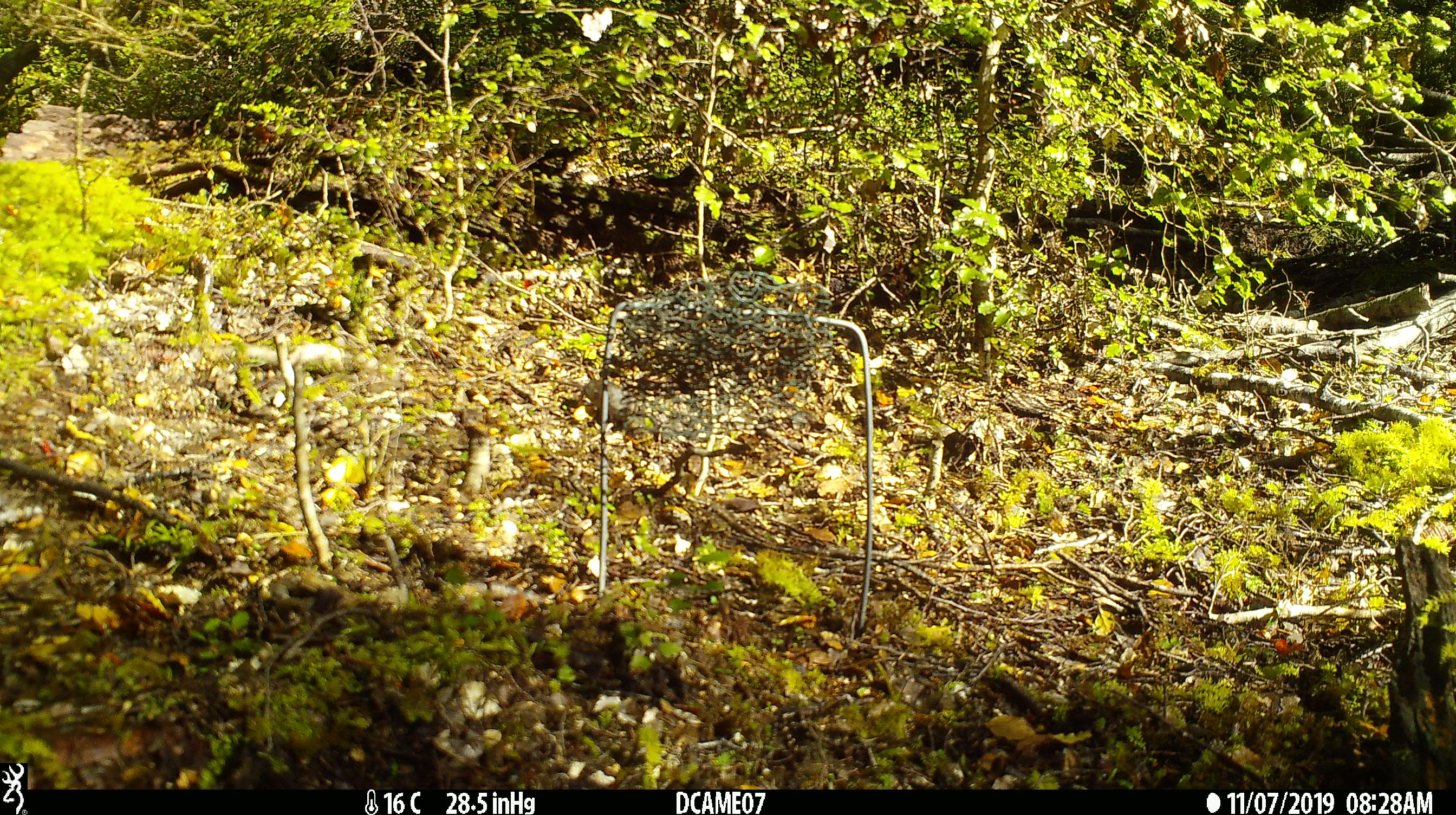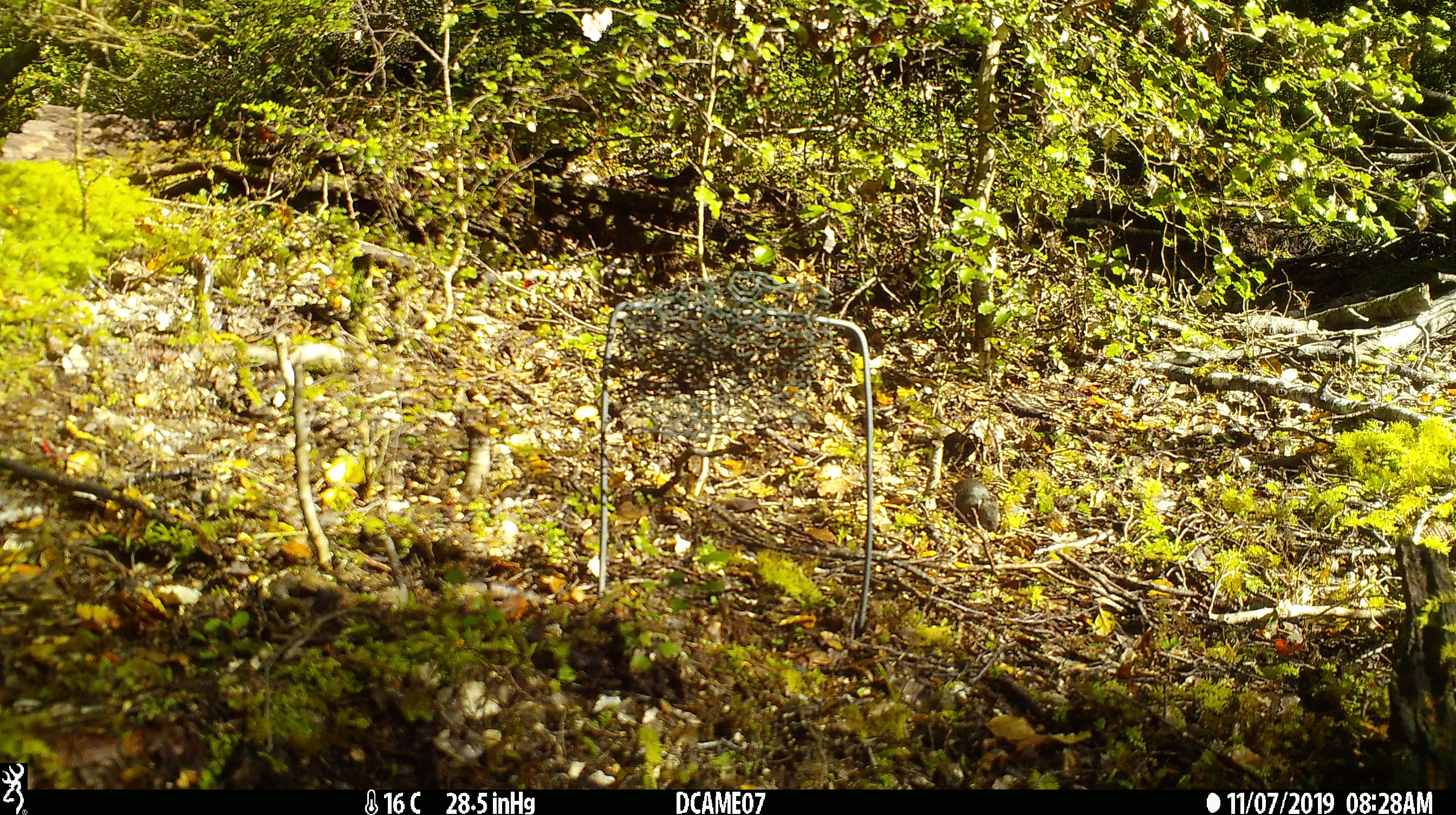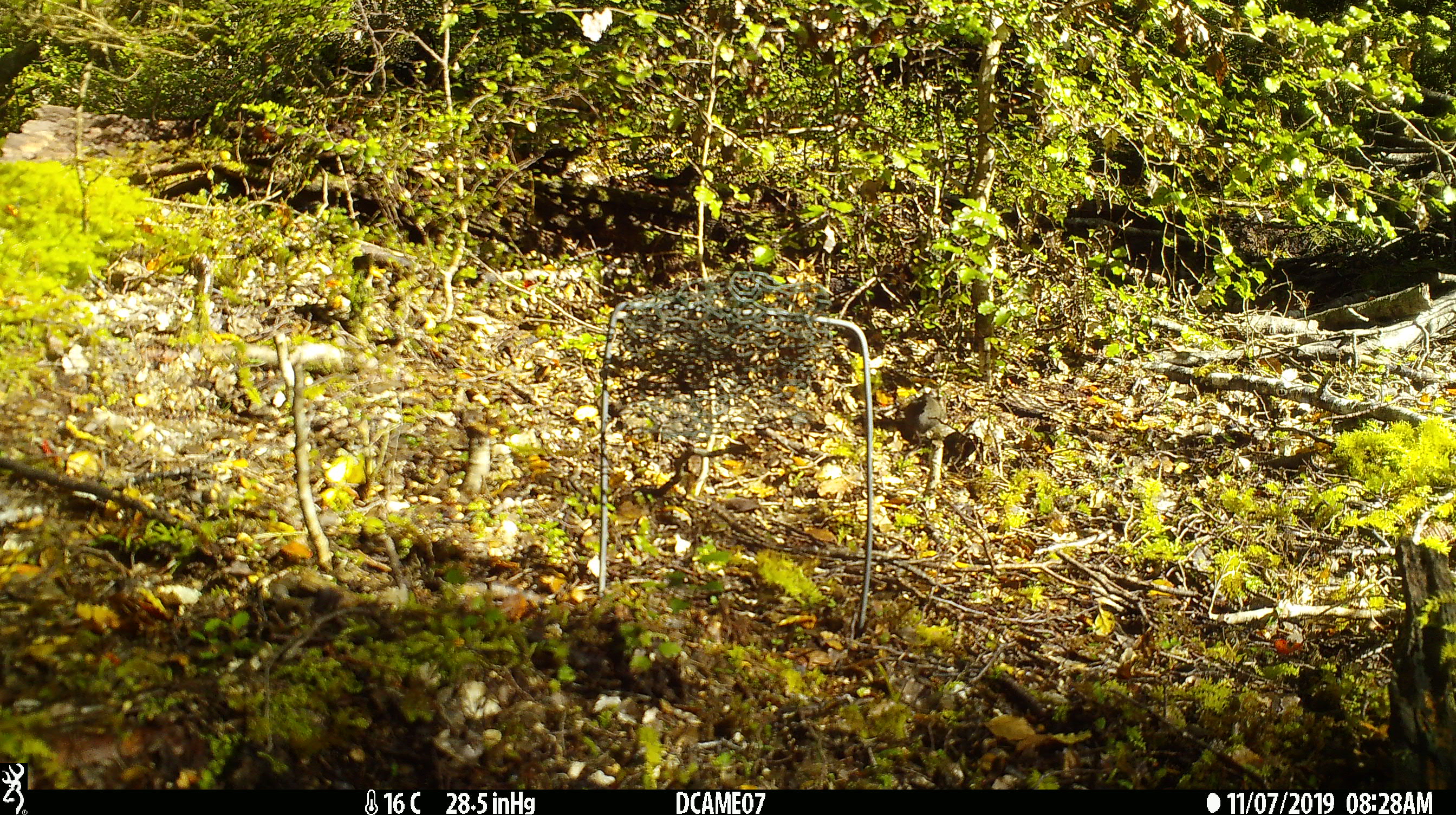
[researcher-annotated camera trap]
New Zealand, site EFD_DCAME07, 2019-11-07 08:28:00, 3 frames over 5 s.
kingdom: Animalia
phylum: Chordata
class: Mammalia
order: Rodentia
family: Muridae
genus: Mus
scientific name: Mus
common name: mouse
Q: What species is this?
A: Mouse (Mus).